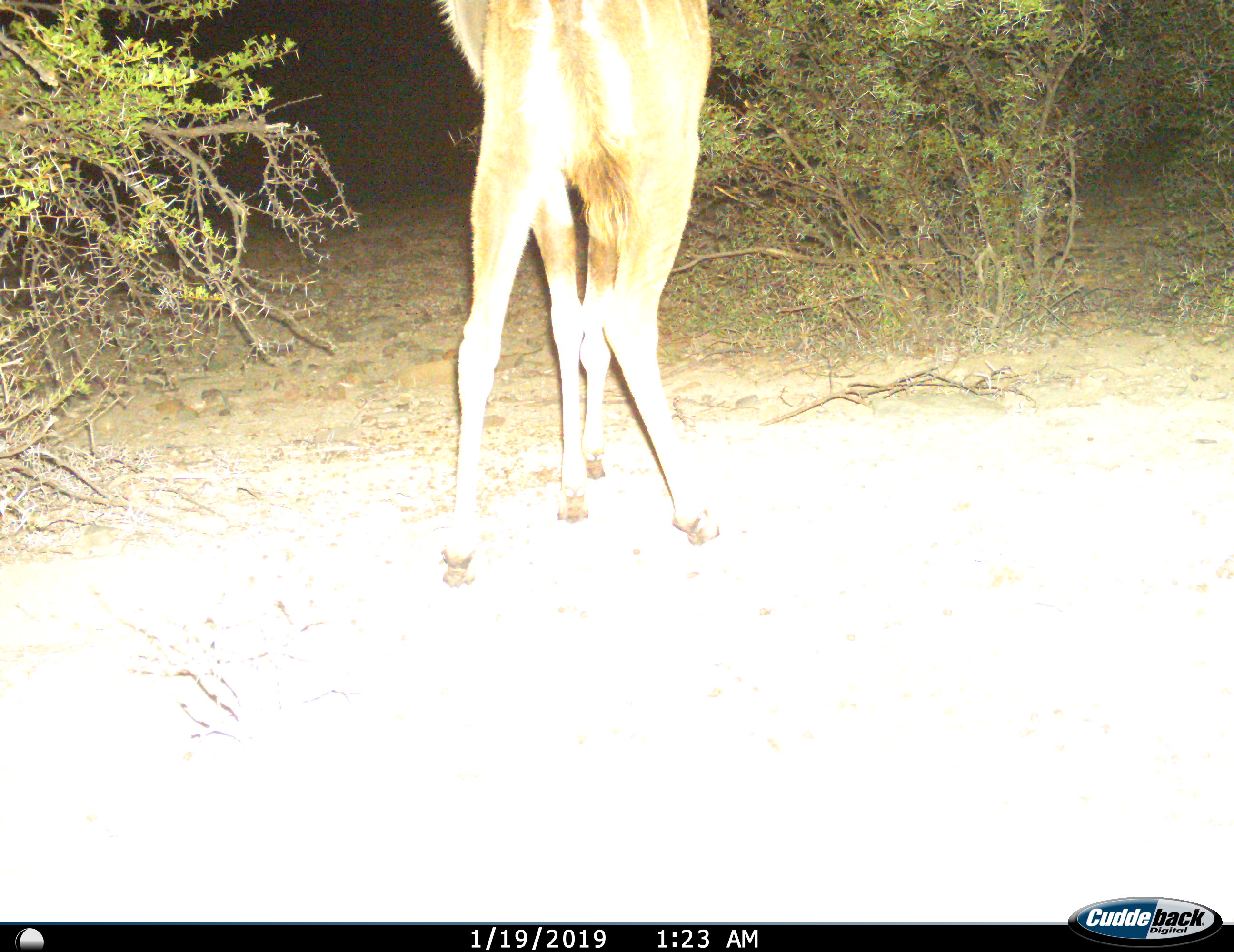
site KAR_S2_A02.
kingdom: Animalia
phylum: Chordata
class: Mammalia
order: Artiodactyla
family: Bovidae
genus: Tragelaphus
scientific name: Tragelaphus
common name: kudu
Kudu (Tragelaphus), count 1. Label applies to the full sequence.